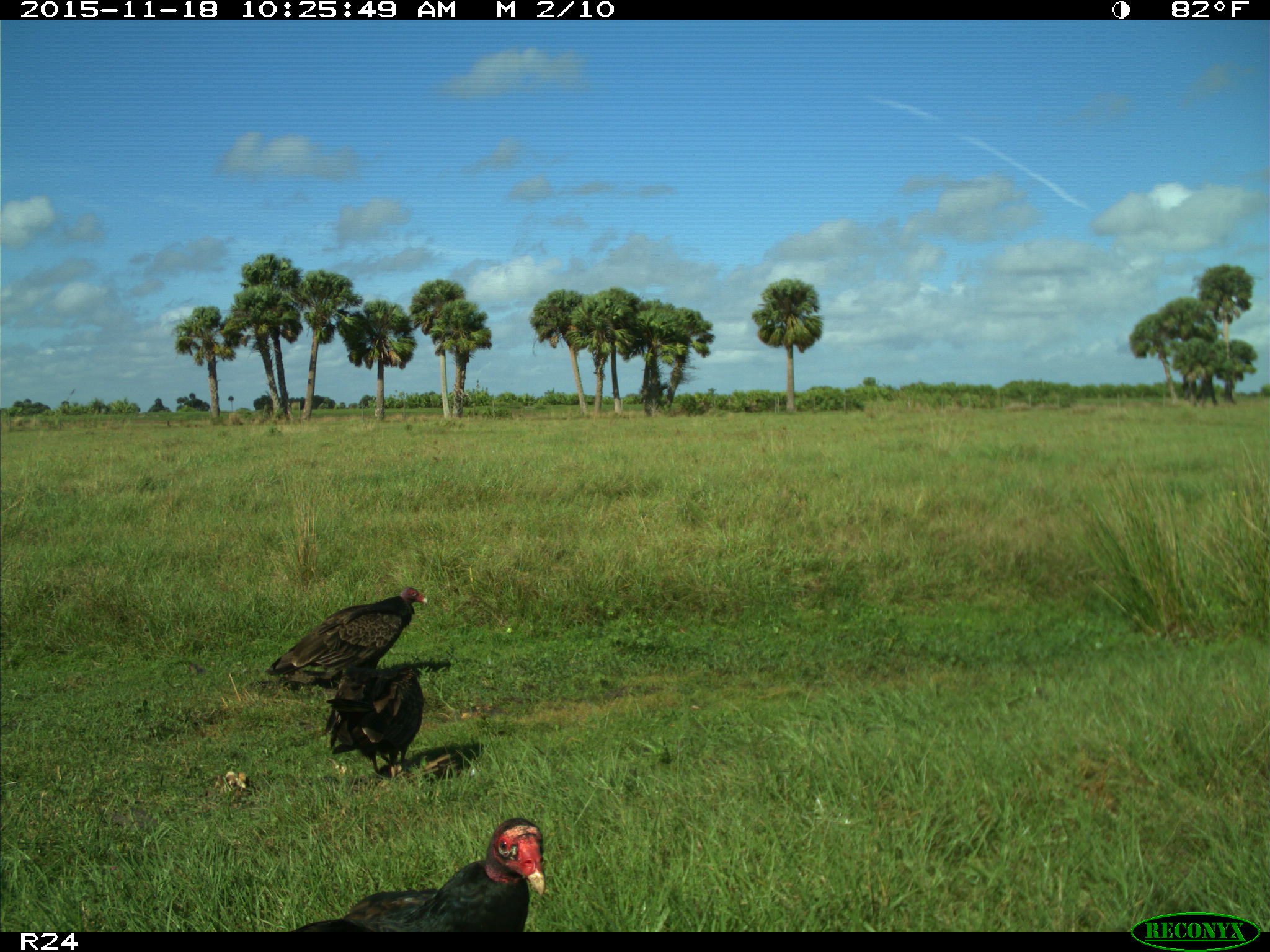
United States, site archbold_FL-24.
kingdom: Animalia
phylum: Chordata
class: Aves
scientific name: Aves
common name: birds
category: unidentified bird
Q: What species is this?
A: Unidentified bird (birds) (Aves).